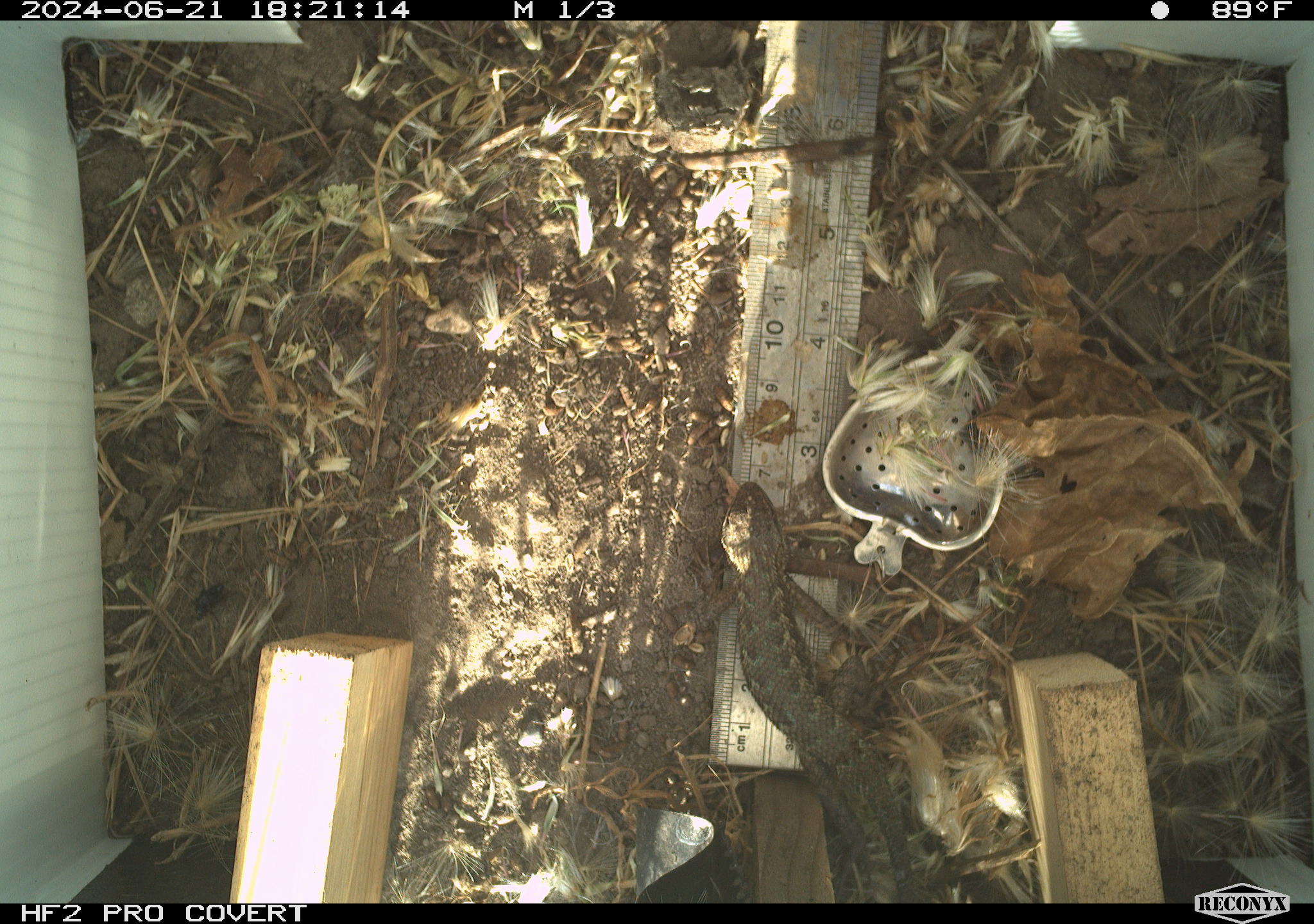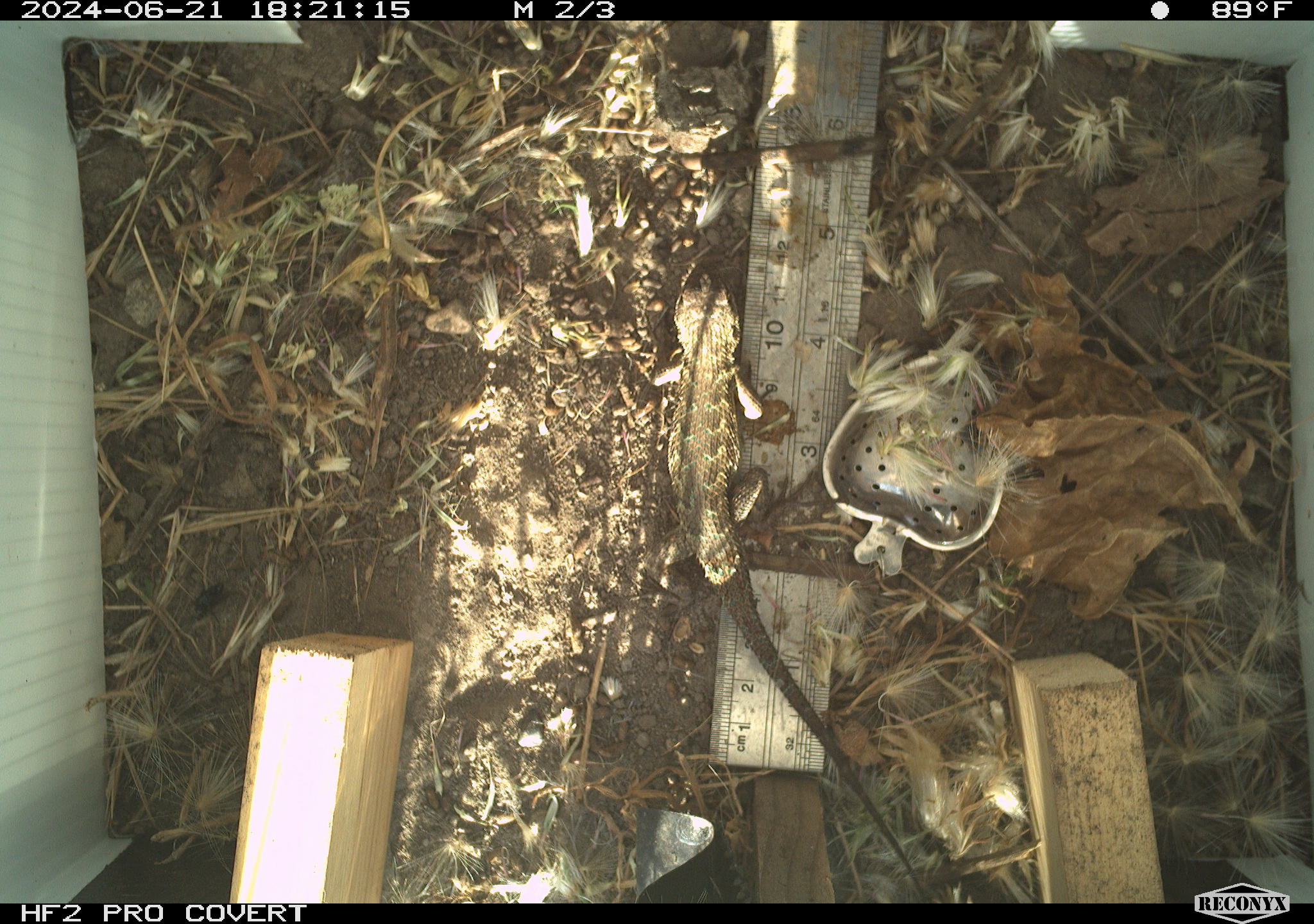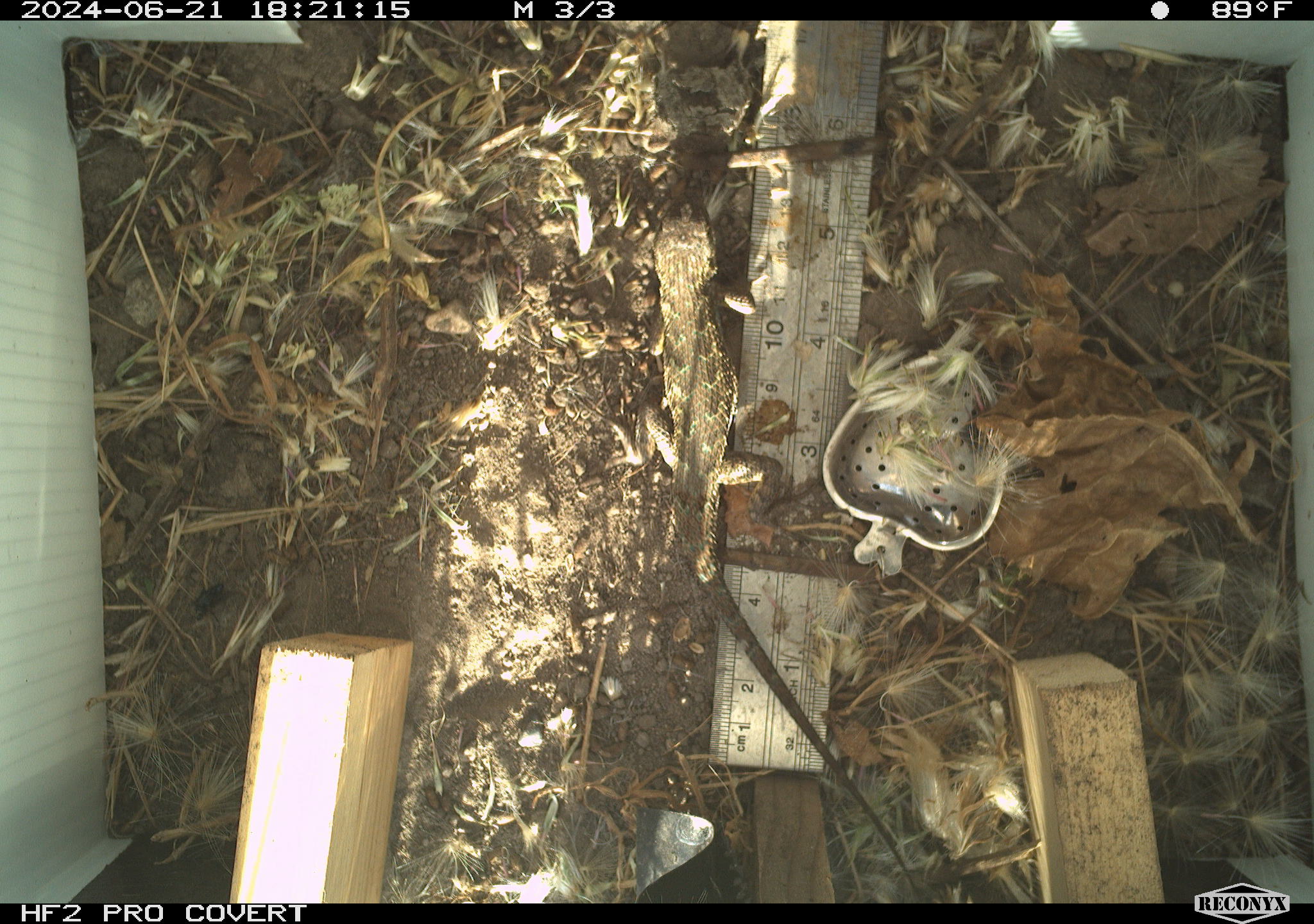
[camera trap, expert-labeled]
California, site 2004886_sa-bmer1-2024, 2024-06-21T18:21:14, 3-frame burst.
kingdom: Animalia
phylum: Chordata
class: Reptilia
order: Squamata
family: Phrynosomatidae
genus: Sceloporus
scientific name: Sceloporus occidentalis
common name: western fence lizard